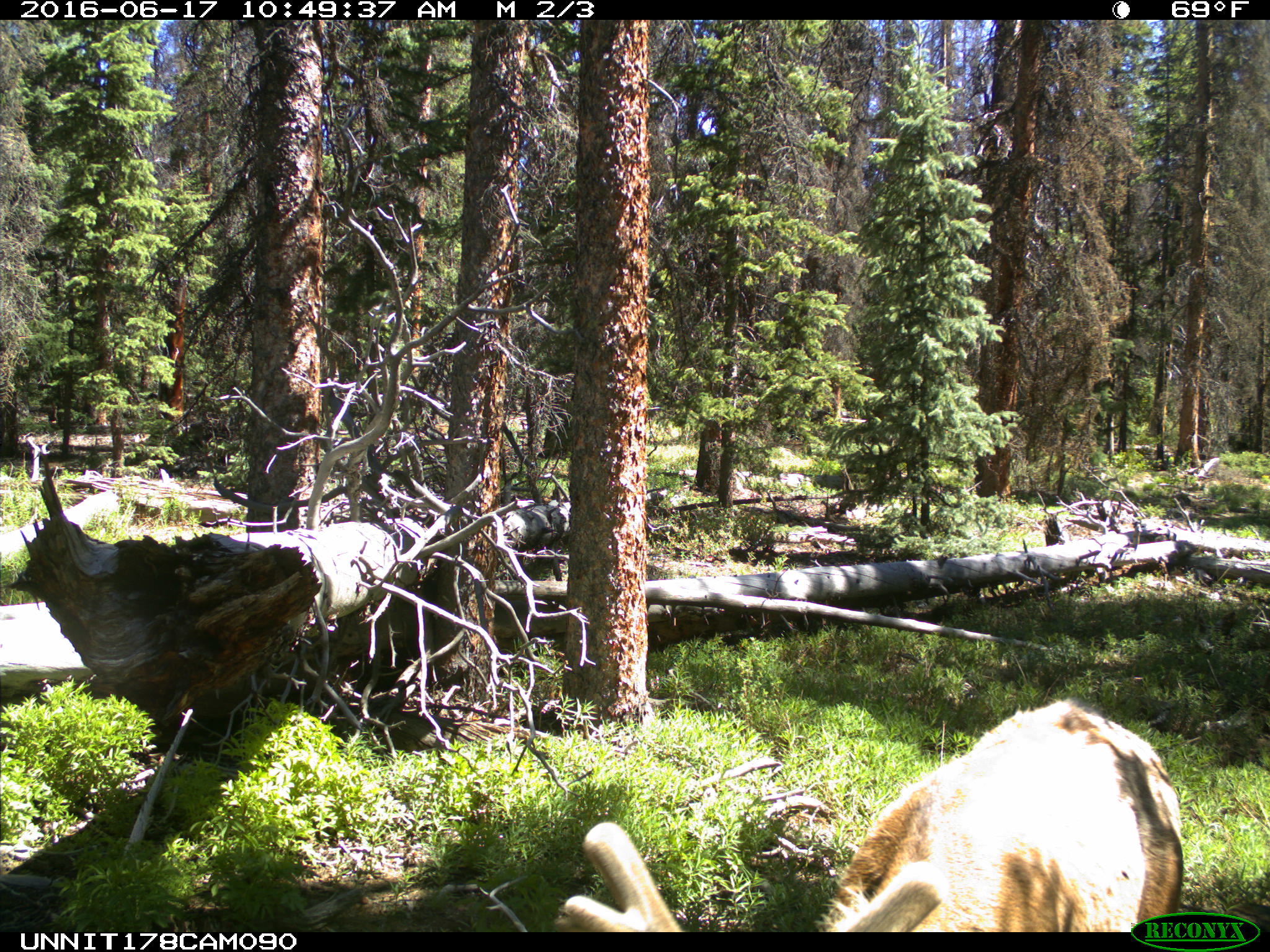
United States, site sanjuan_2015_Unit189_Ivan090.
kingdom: Animalia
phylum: Chordata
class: Mammalia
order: Artiodactyla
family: Cervidae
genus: Cervus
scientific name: Cervus elaphus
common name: red deer